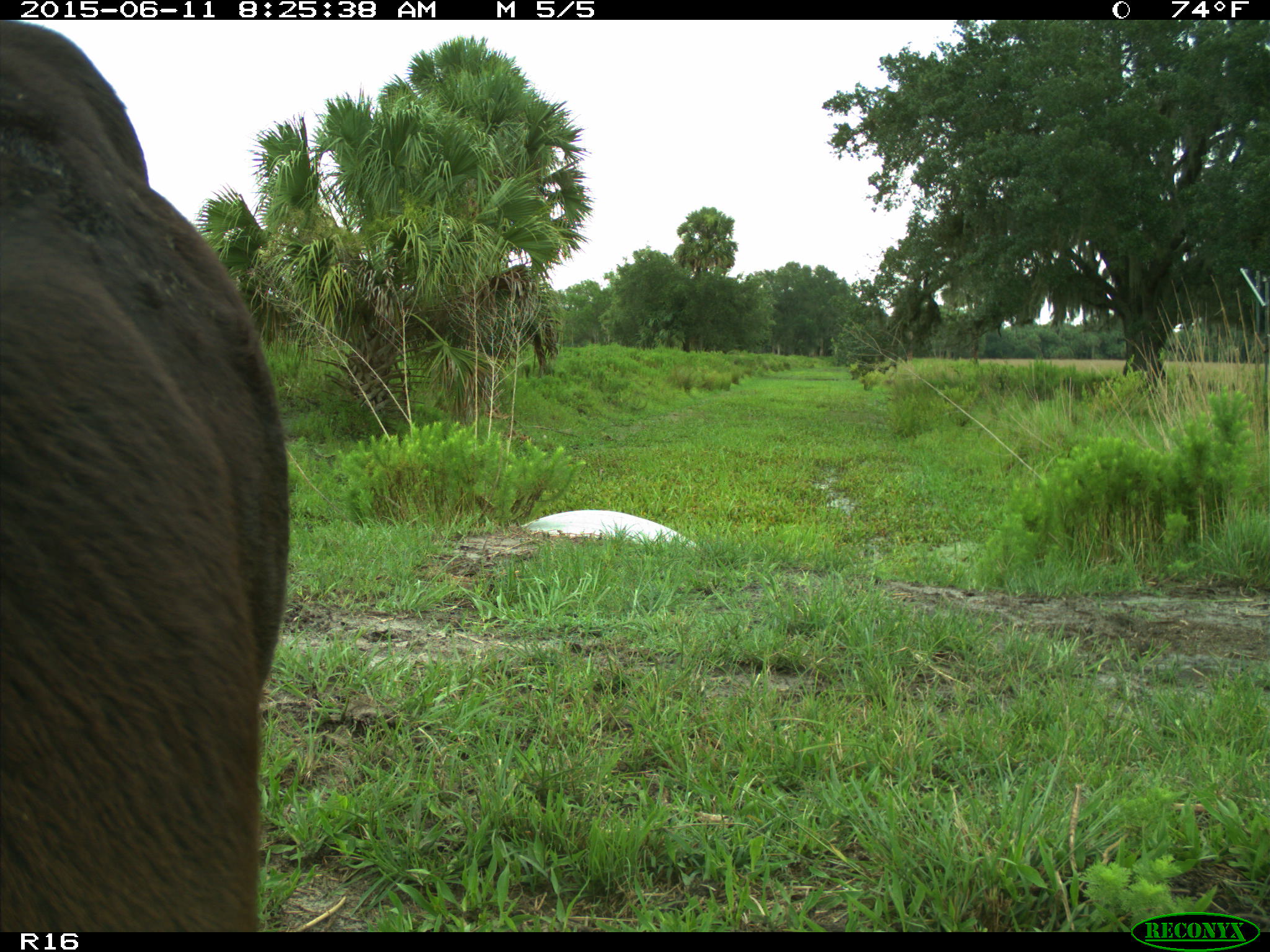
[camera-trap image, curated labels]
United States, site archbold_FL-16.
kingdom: Animalia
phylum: Chordata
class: Mammalia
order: Artiodactyla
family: Bovidae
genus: Bos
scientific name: Bos taurus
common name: domestic cow